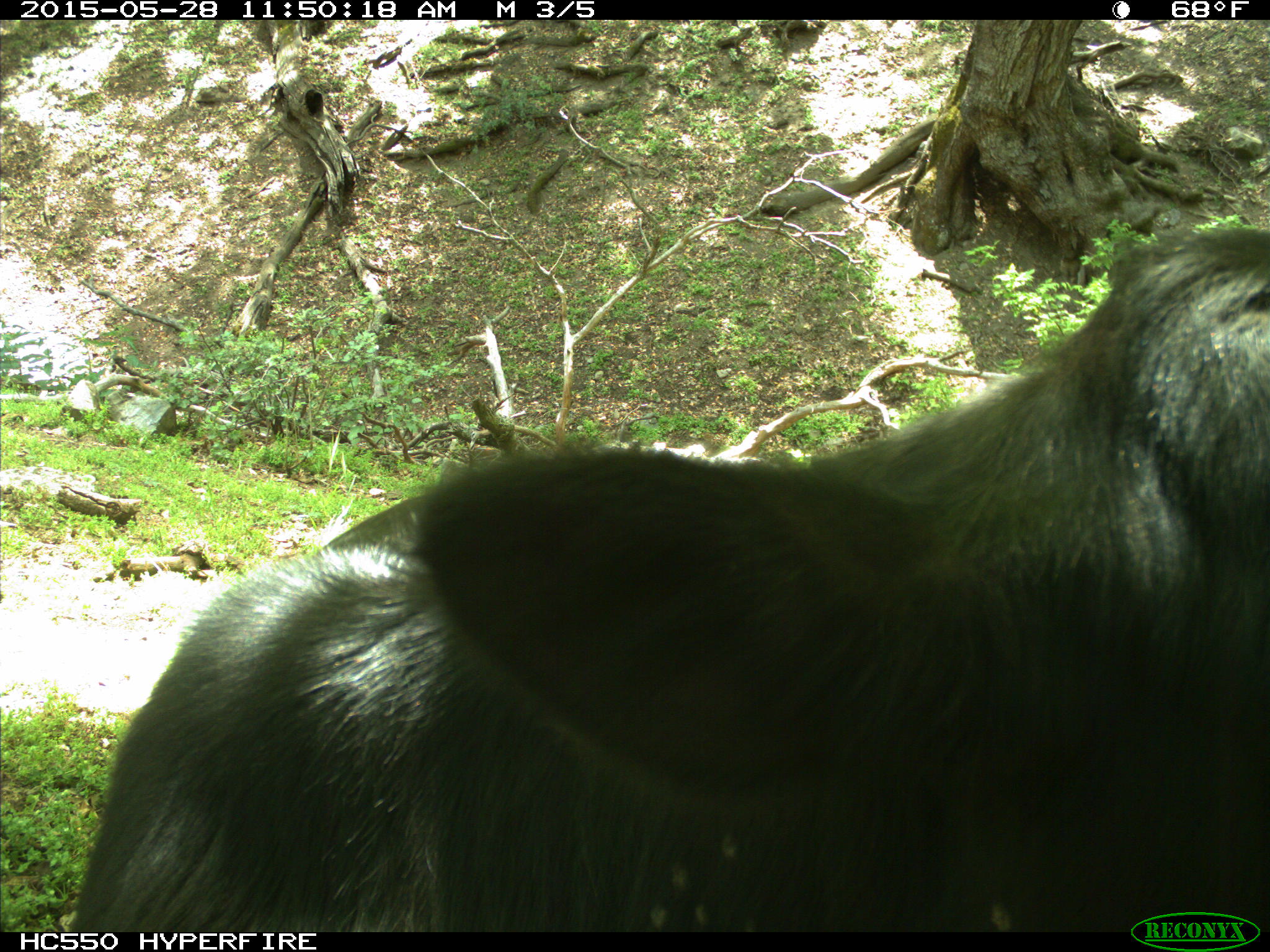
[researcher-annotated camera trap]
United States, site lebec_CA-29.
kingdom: Animalia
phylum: Chordata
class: Mammalia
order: Artiodactyla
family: Bovidae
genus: Bos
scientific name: Bos taurus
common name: domestic cow